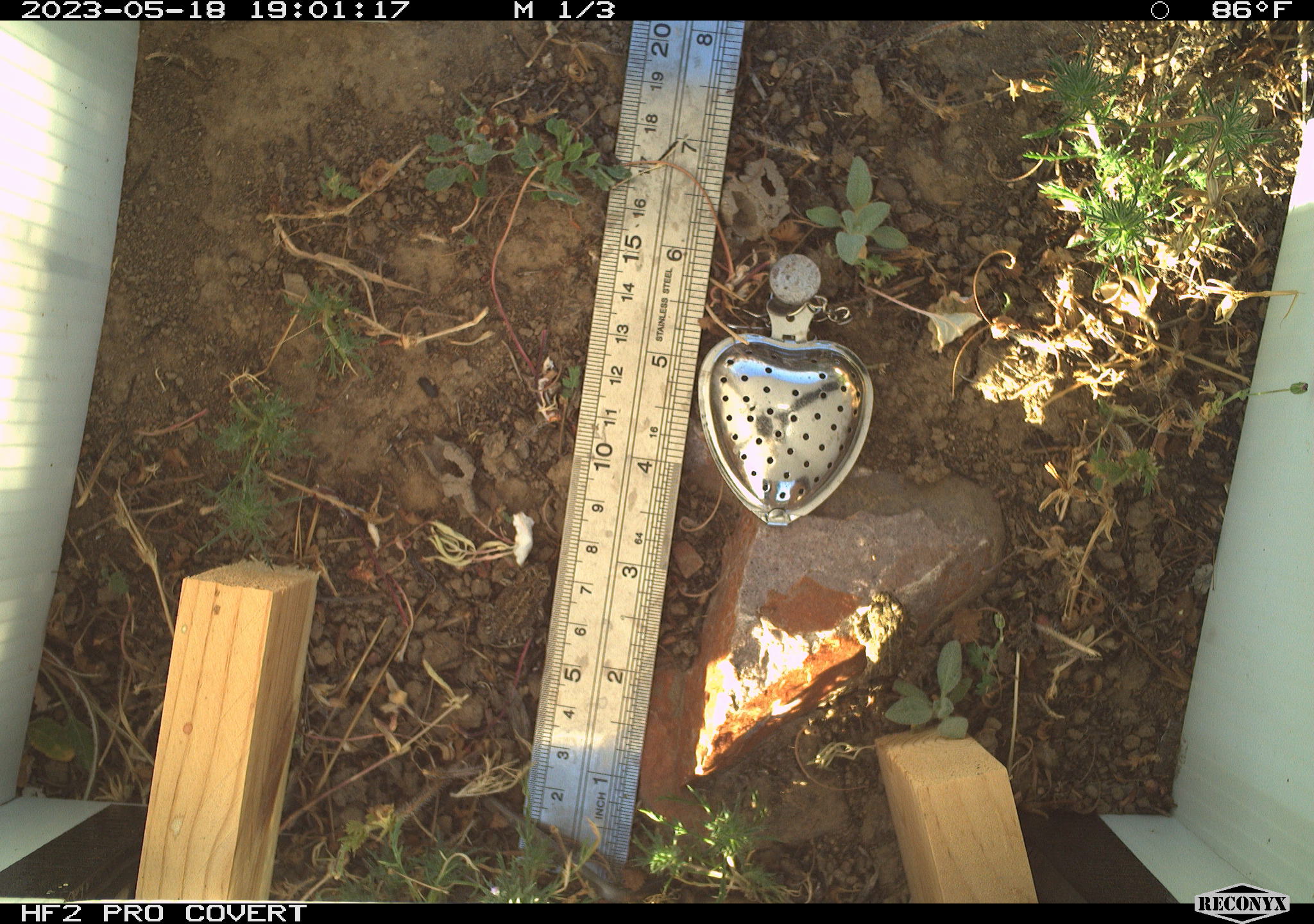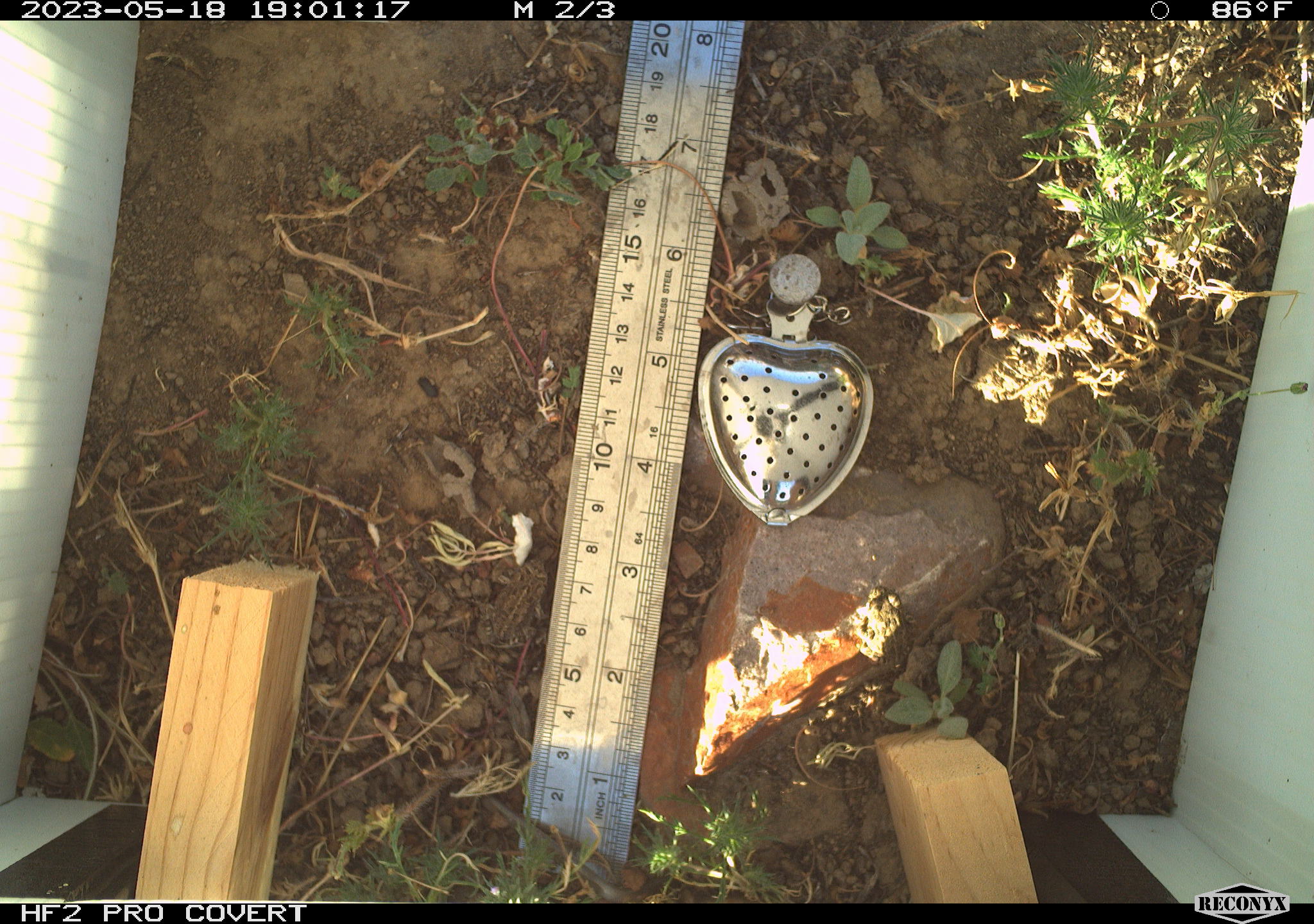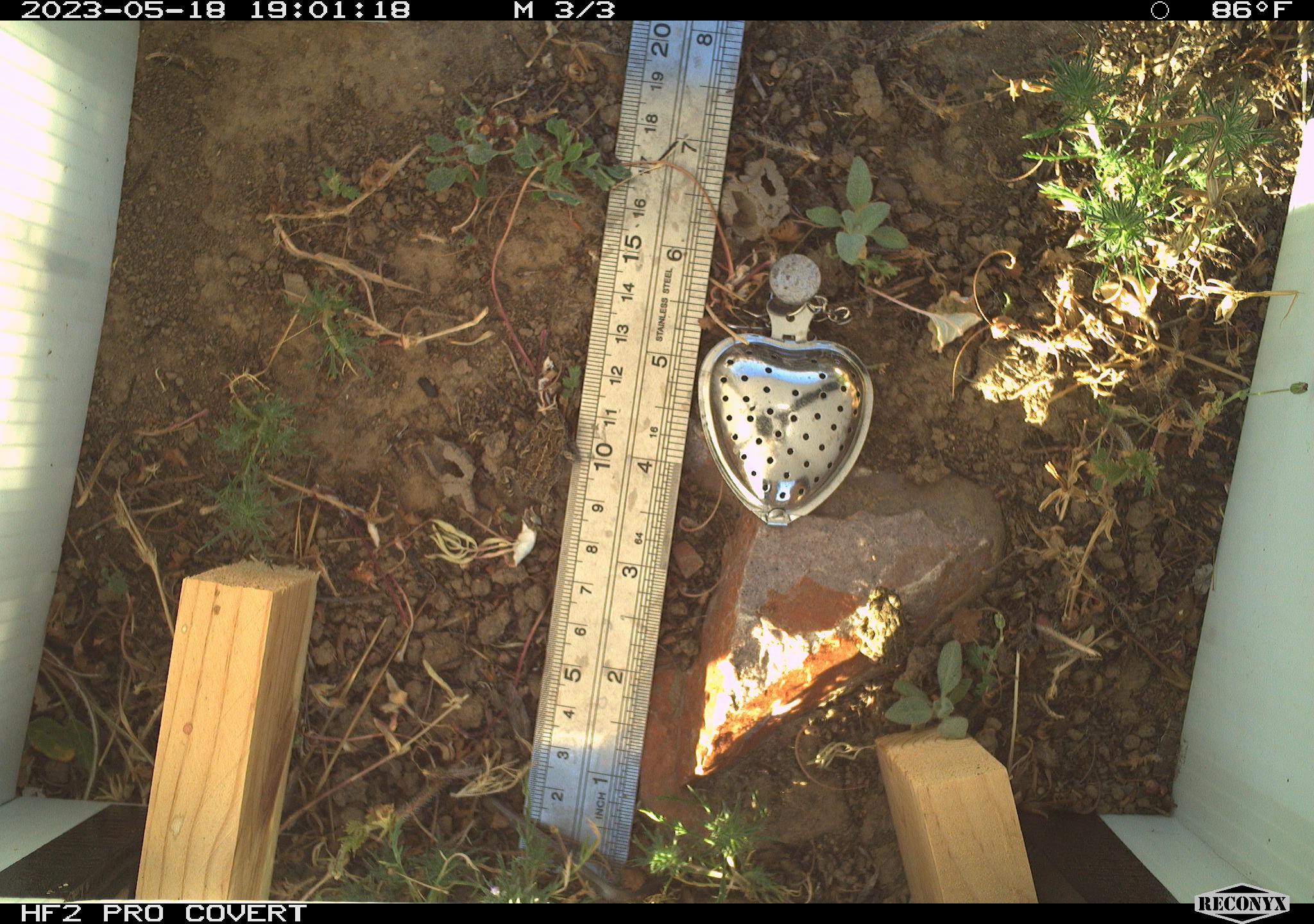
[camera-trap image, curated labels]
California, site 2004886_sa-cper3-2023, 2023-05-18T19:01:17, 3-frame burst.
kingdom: Animalia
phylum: Chordata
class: Amphibia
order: Anura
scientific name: Anura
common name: frogs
Frogs (Anura).